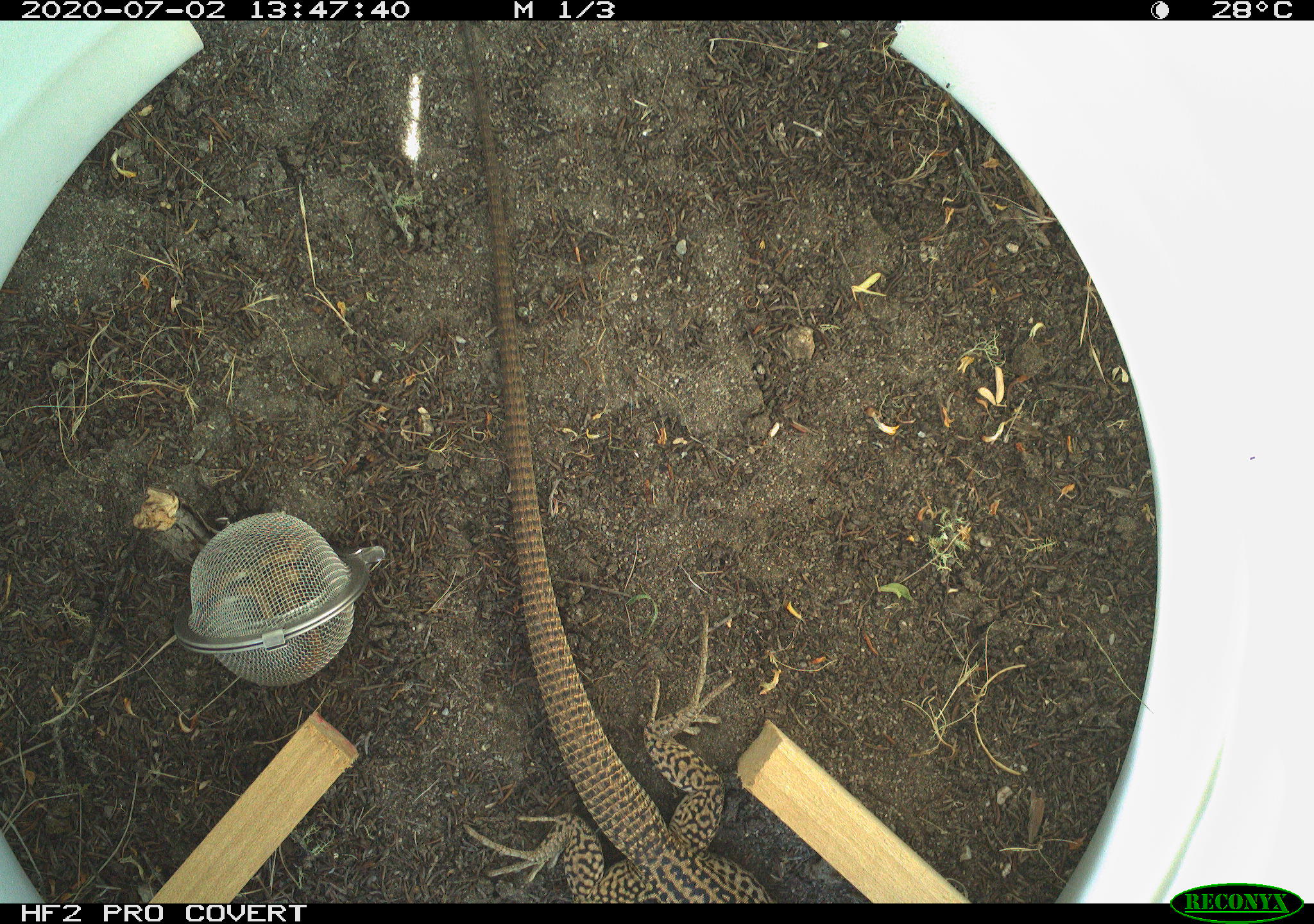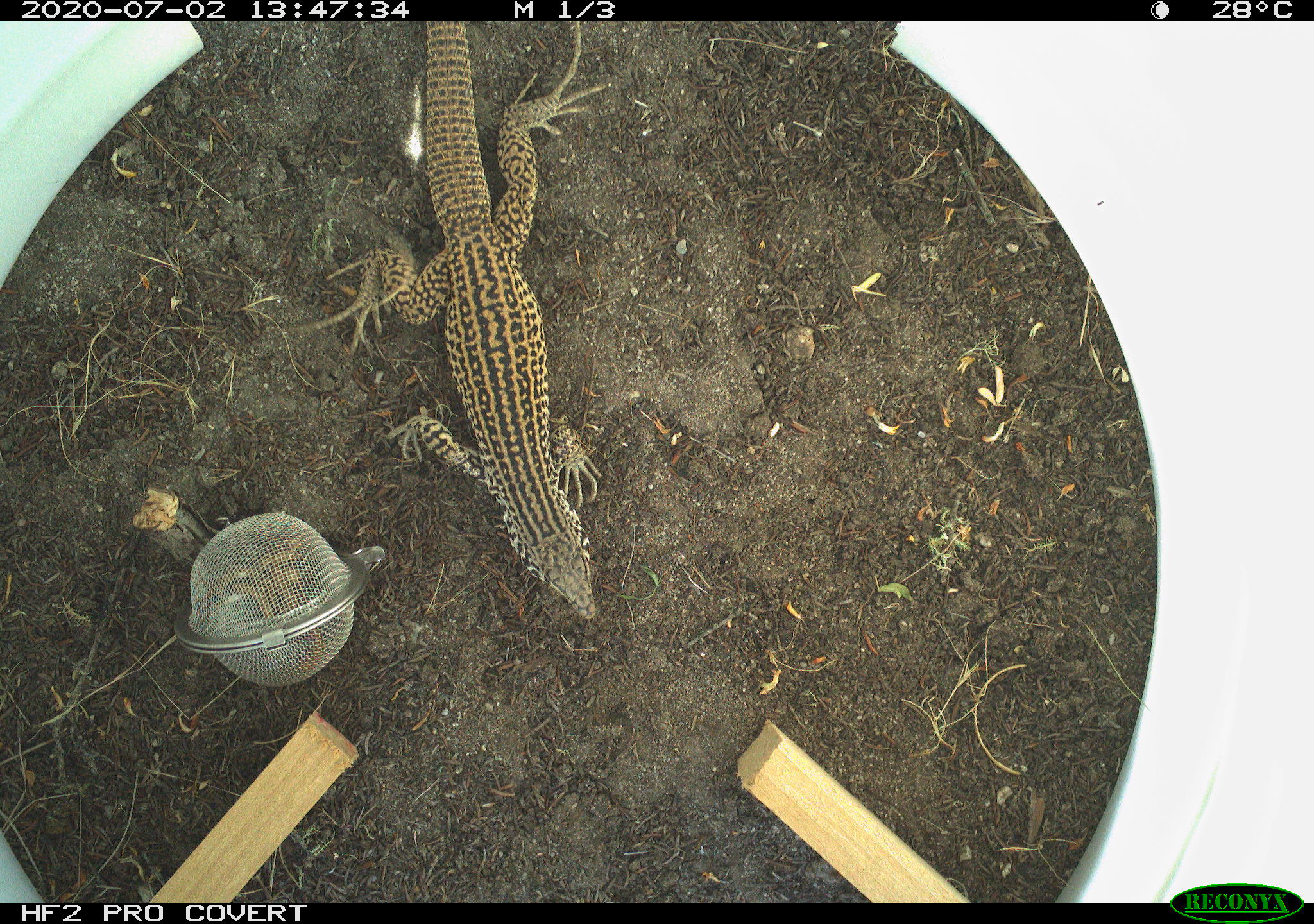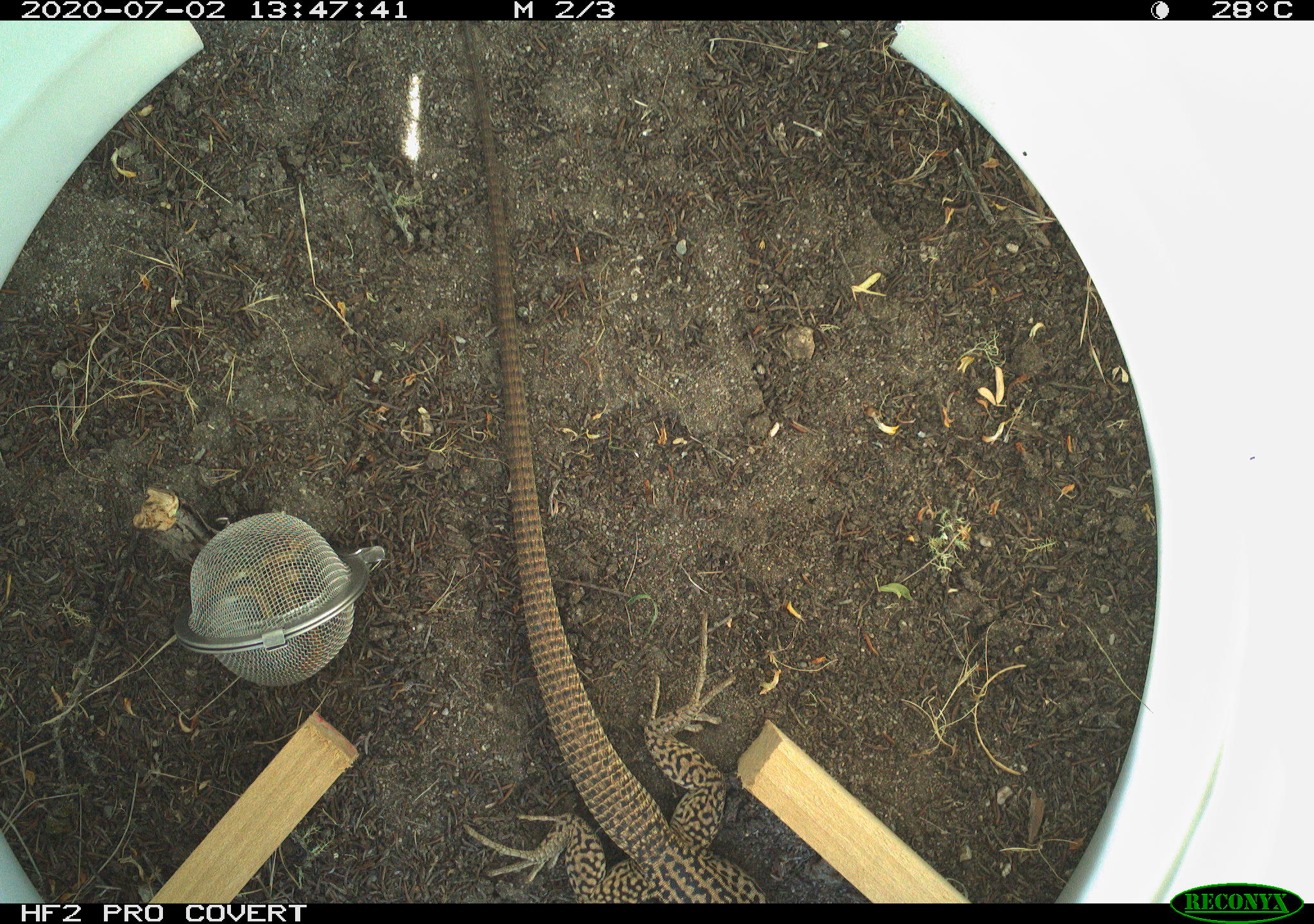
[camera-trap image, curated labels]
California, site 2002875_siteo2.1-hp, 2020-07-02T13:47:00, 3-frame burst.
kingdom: Animalia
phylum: Chordata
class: Reptilia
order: Squamata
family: Teiidae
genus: Aspidoscelis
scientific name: Aspidoscelis tigris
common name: western whiptail